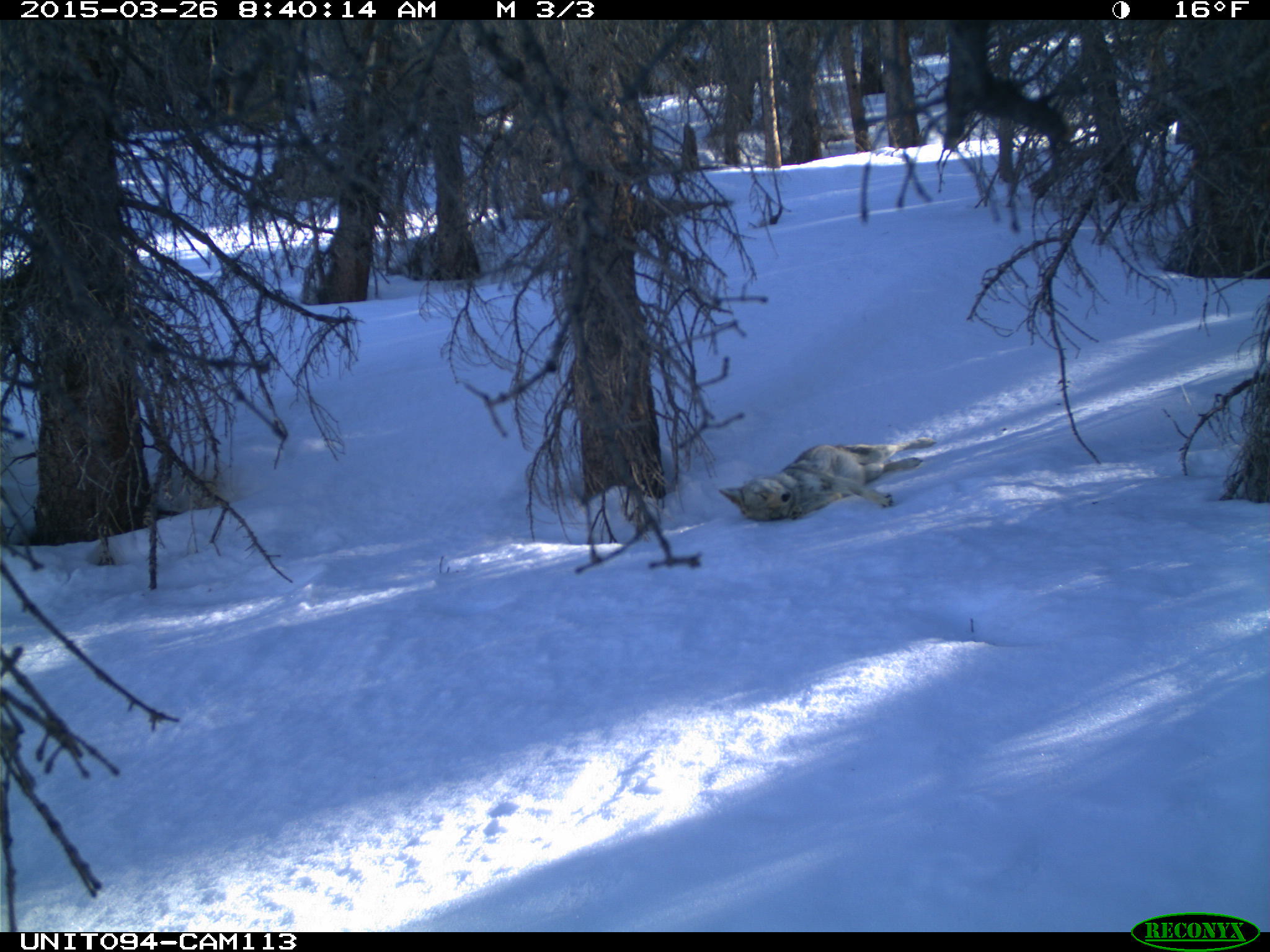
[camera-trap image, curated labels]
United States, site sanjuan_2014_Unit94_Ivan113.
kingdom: Animalia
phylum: Chordata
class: Mammalia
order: Carnivora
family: Canidae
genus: Canis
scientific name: Canis latrans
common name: coyote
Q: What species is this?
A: Canis latrans (coyote).